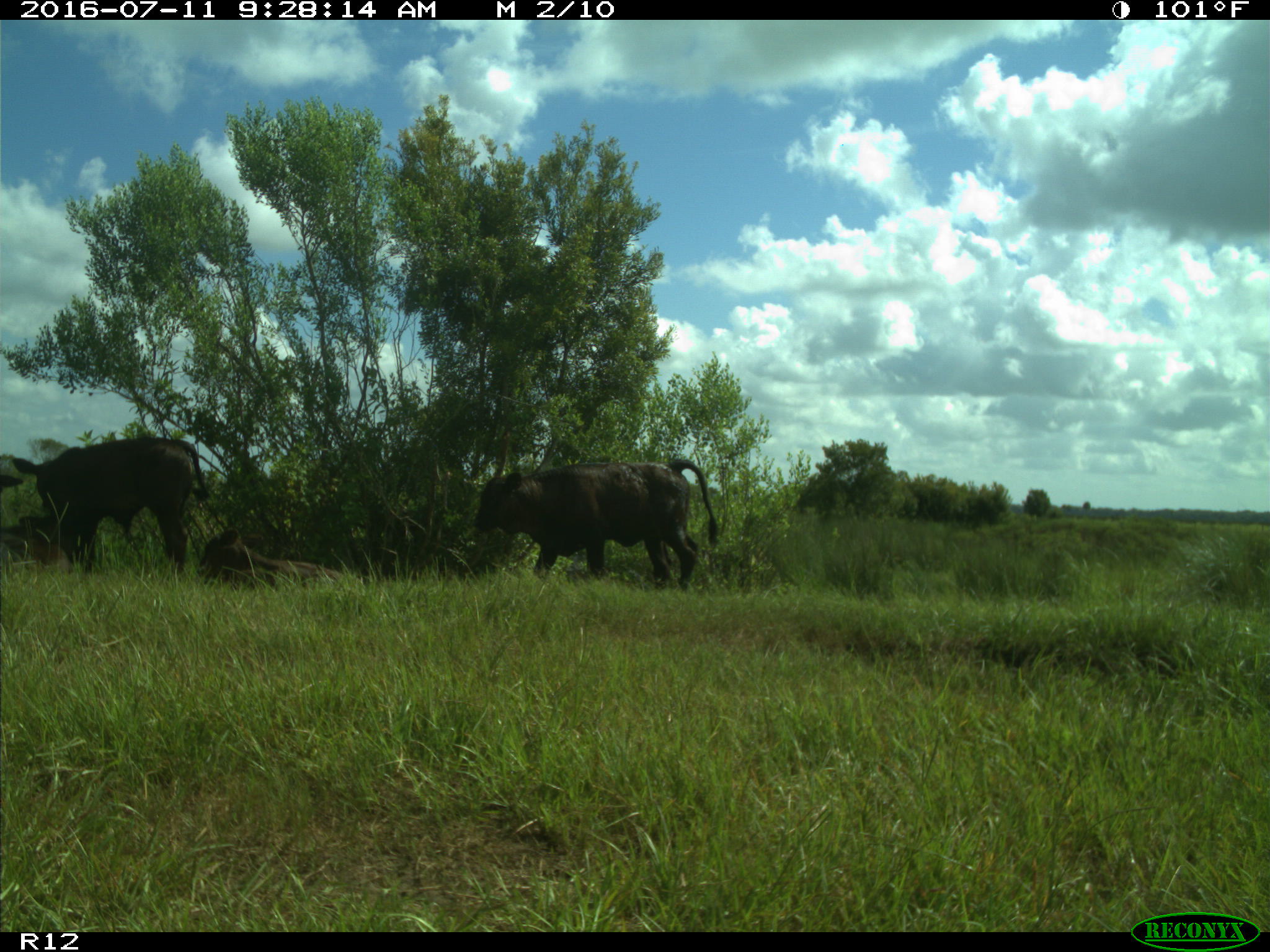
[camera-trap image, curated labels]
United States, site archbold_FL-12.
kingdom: Animalia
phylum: Chordata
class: Mammalia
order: Artiodactyla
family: Bovidae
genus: Bos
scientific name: Bos taurus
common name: domestic cow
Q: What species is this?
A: Bos taurus (domestic cow).